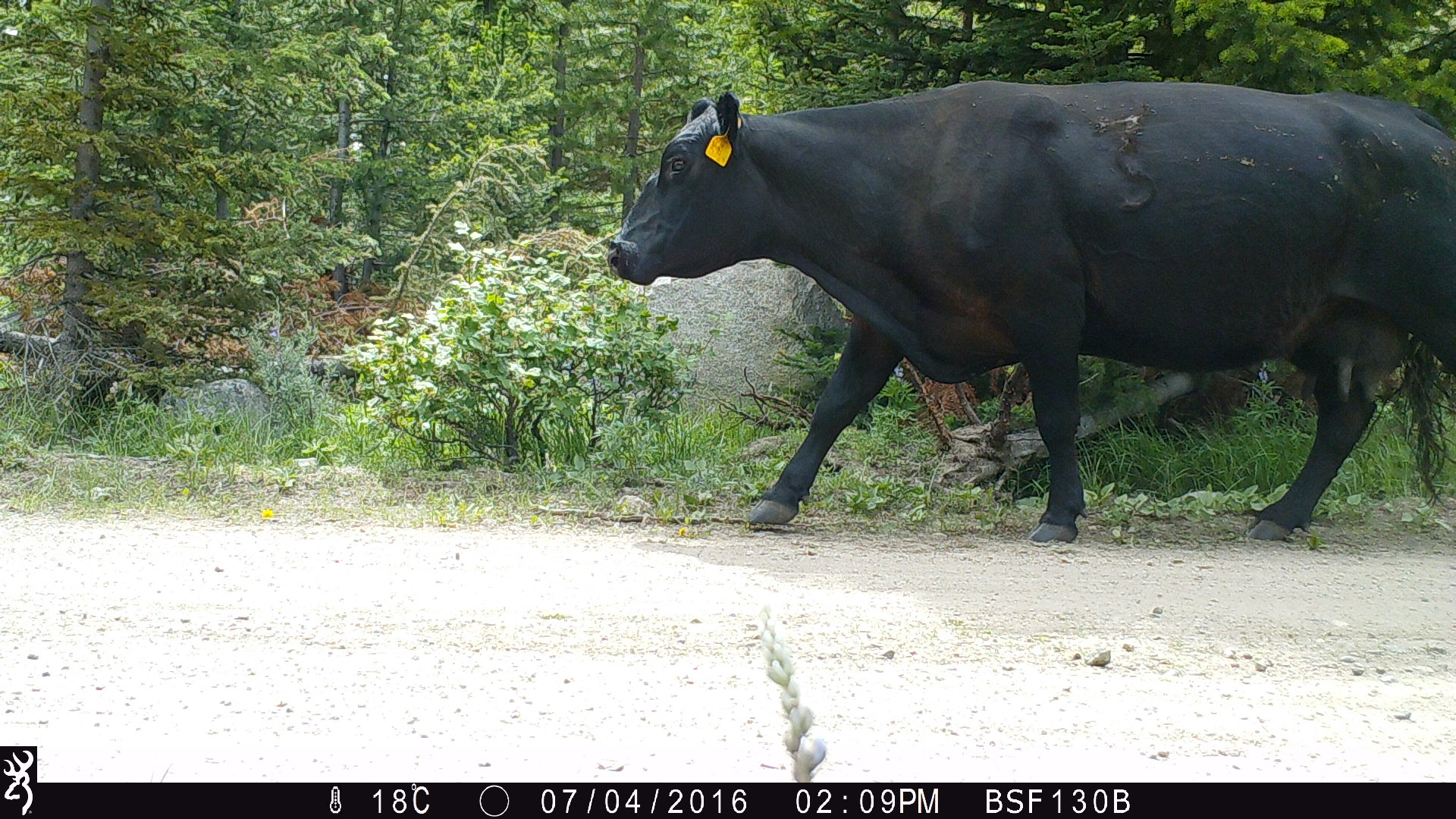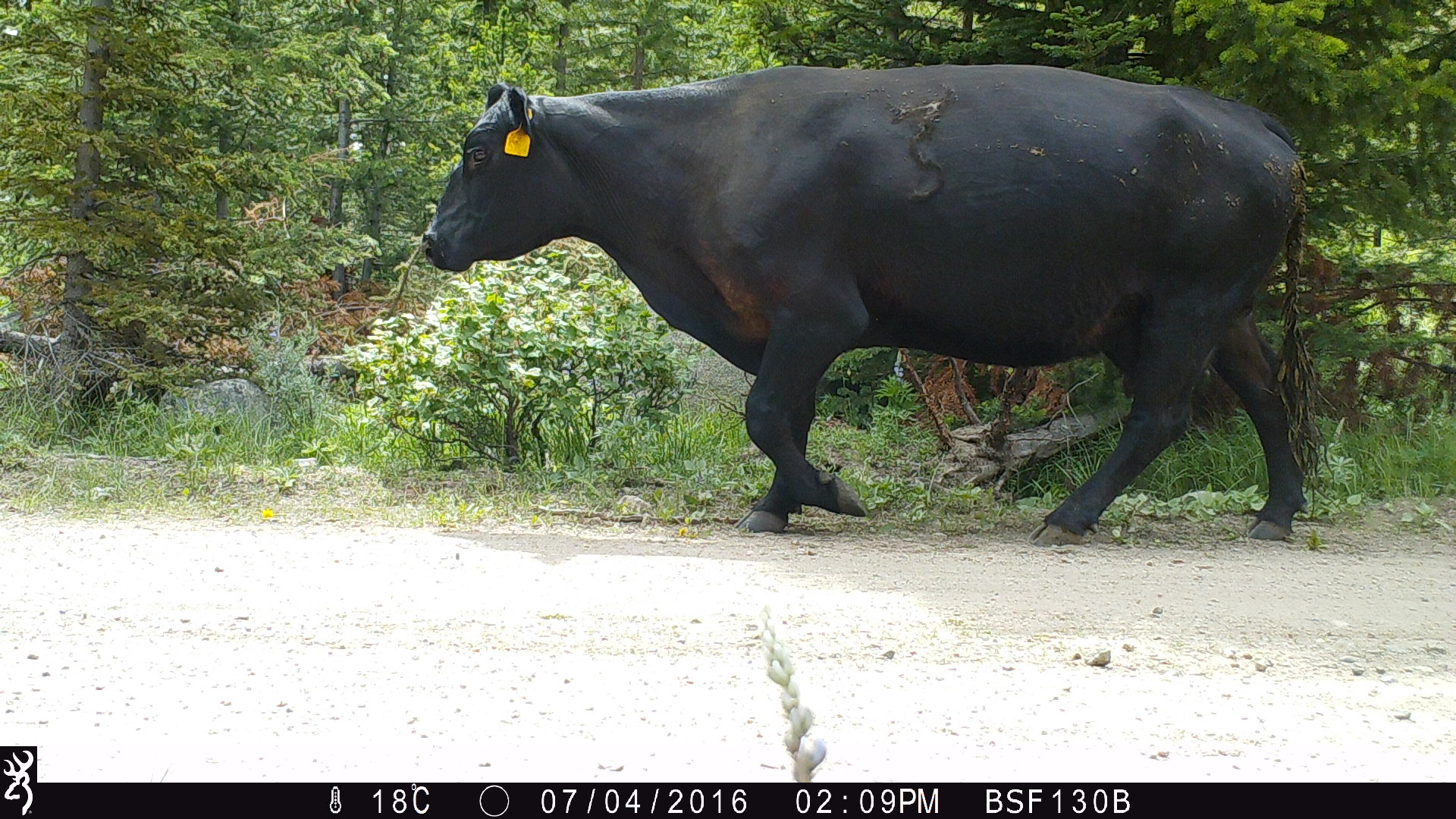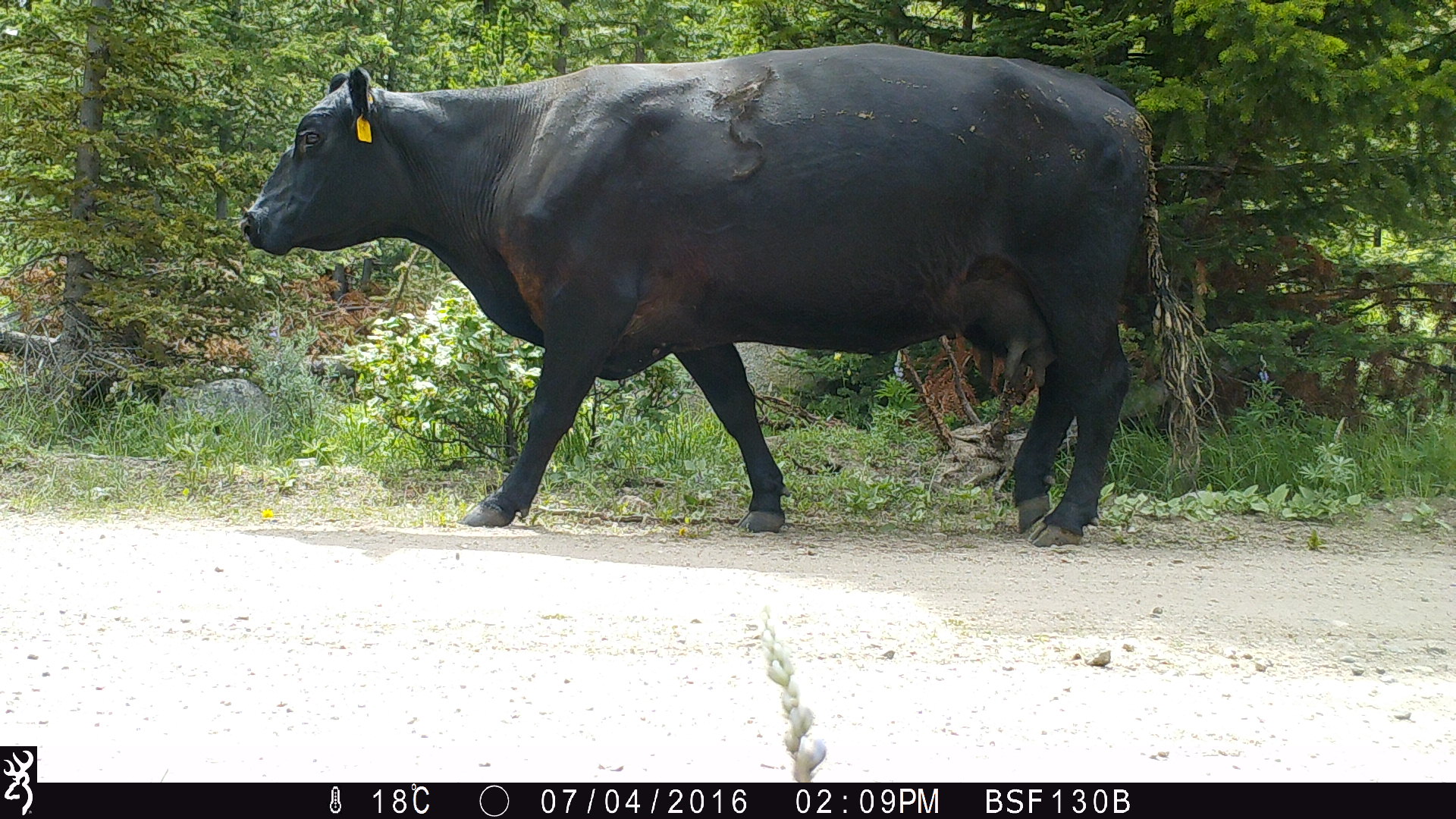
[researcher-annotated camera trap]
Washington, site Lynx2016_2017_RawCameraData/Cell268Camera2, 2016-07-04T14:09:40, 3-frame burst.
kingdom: Animalia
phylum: Chordata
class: Mammalia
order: Artiodactyla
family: Bovidae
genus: Bos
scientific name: Bos taurus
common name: domestic cattle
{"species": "domestic cattle (Bos taurus)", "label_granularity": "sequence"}